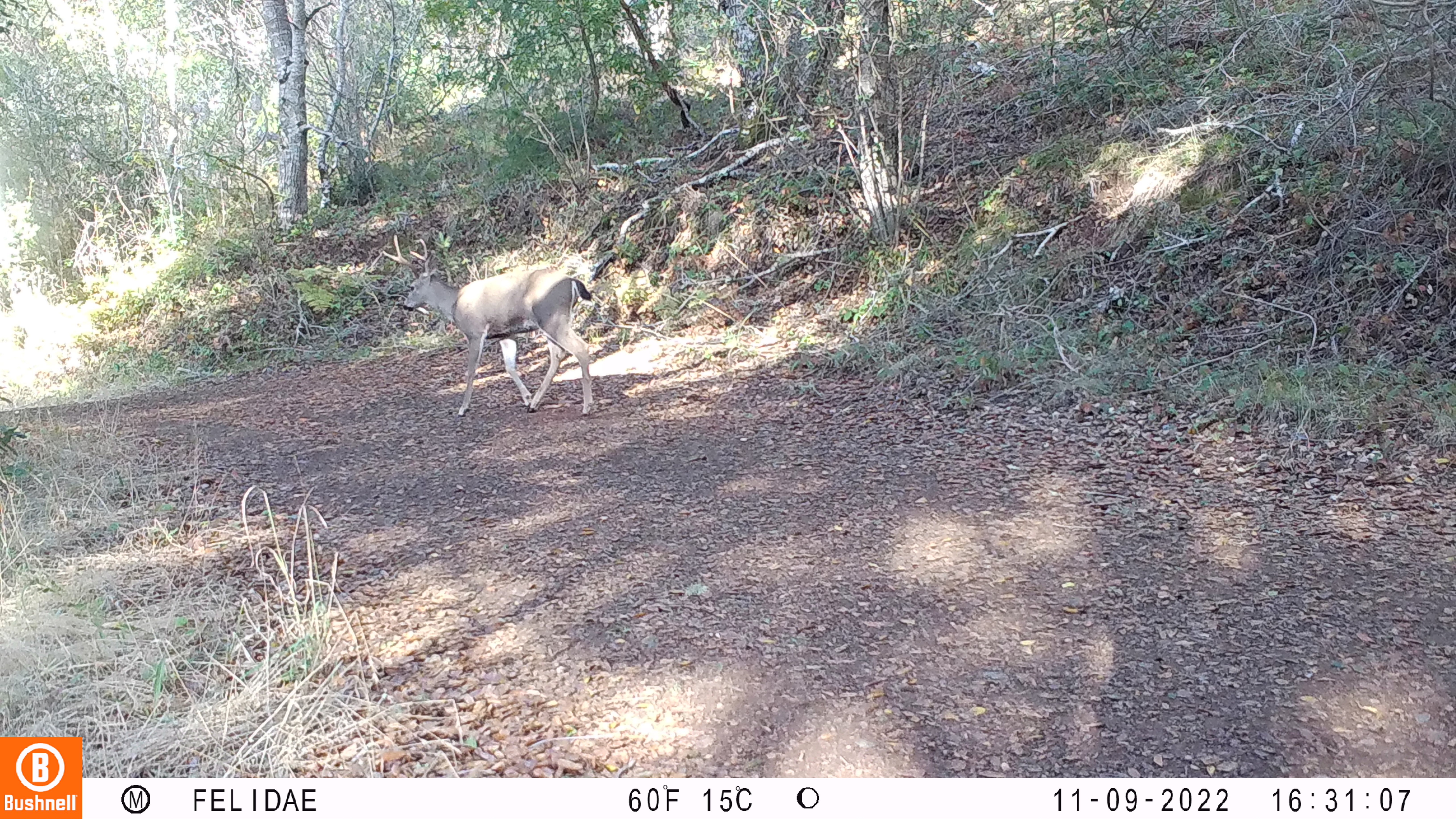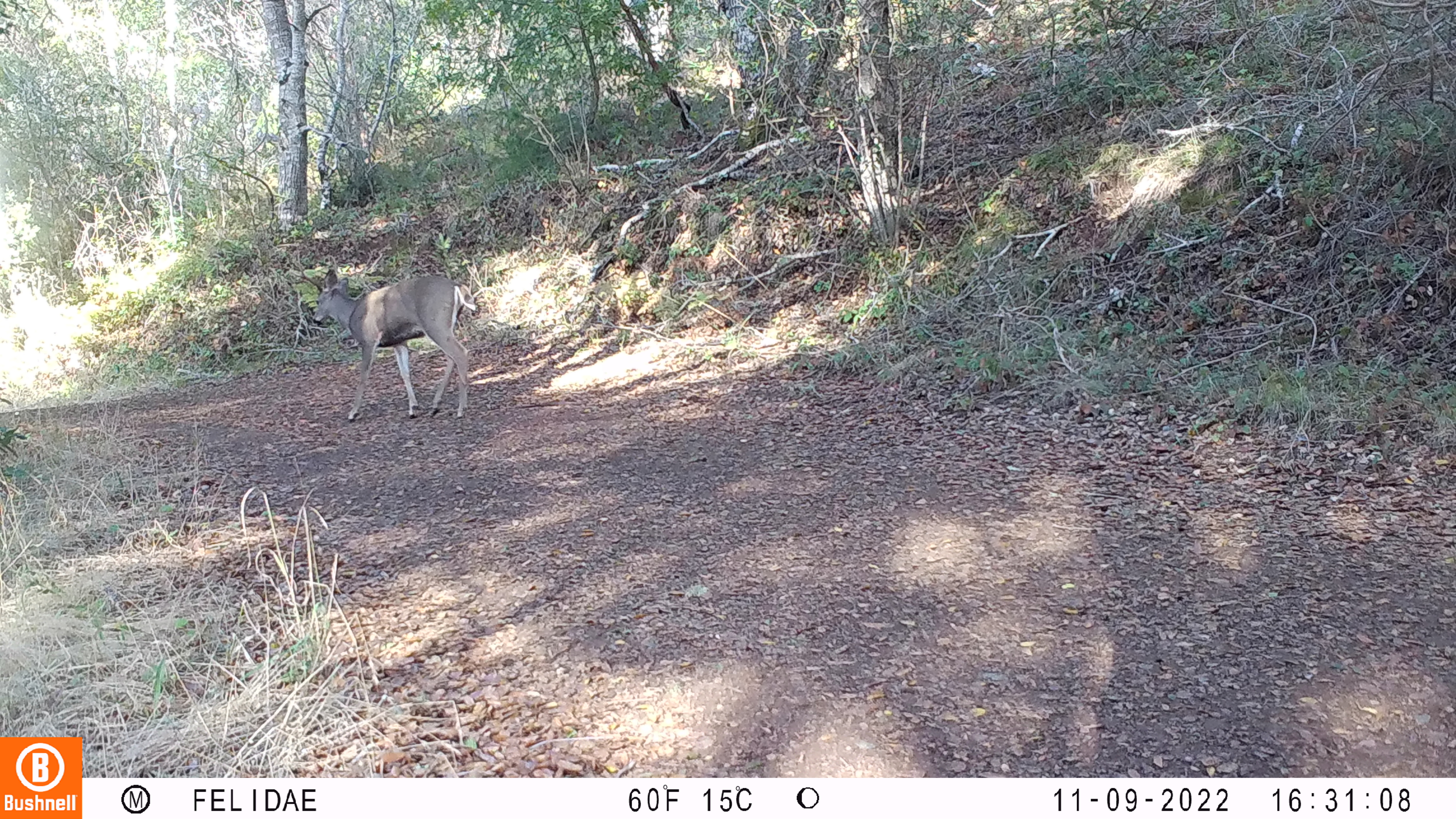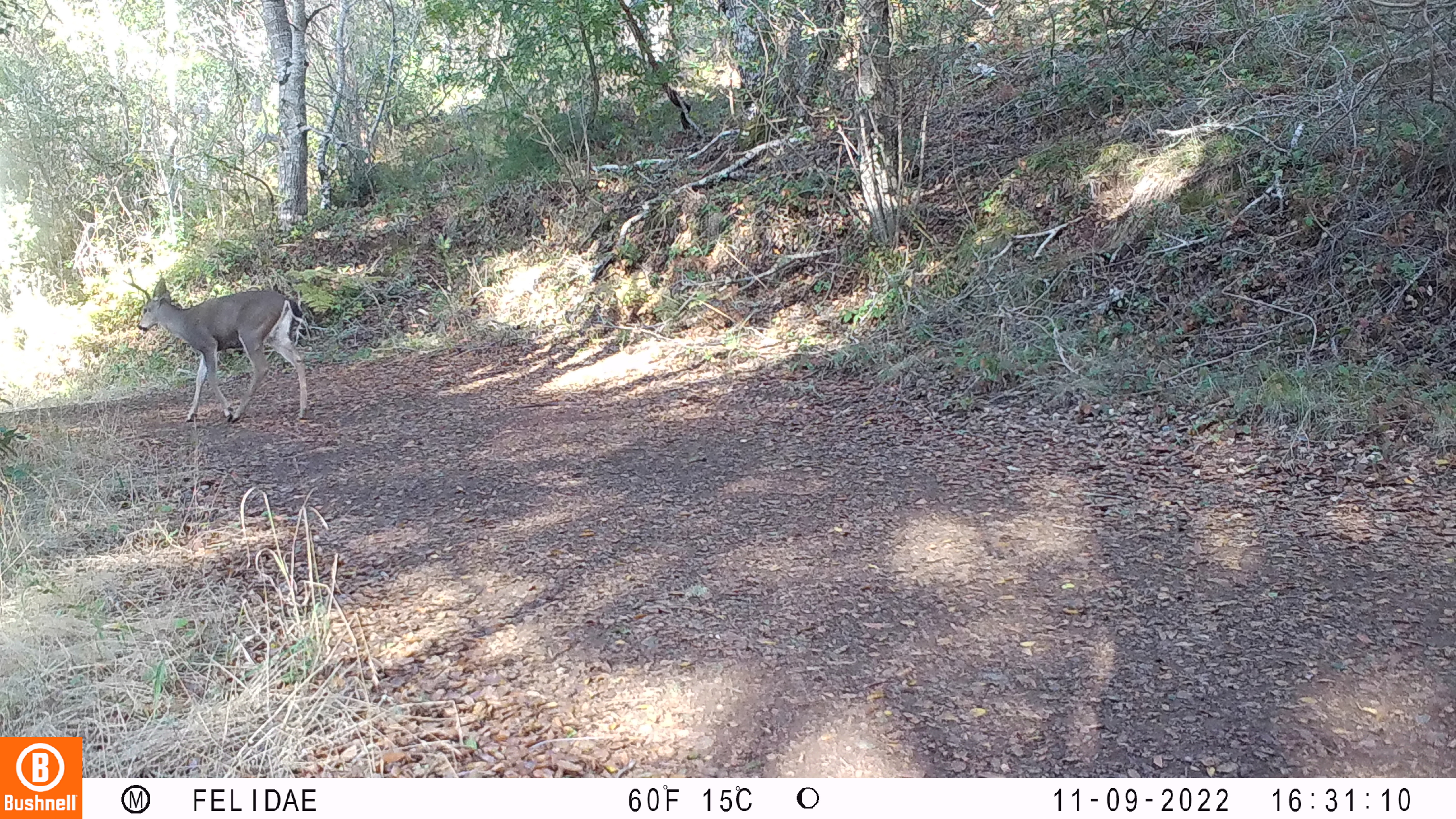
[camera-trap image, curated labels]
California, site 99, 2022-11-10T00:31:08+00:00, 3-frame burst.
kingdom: Animalia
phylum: Chordata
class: Mammalia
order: Artiodactyla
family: Cervidae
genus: Odocoileus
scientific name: Odocoileus hemionus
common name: mule deer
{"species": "mule deer (Odocoileus hemionus)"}